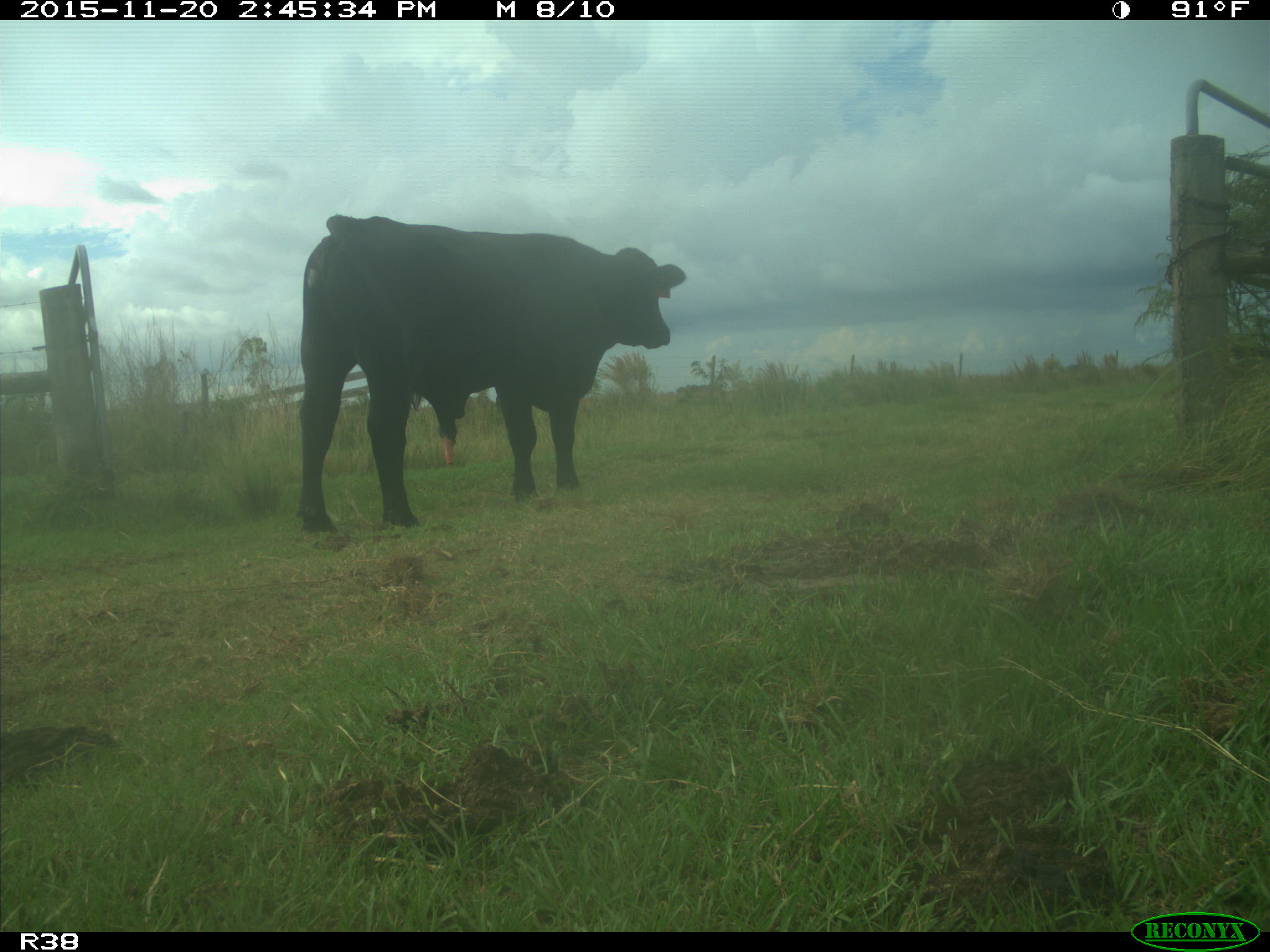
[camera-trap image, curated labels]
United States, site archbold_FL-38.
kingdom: Animalia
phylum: Chordata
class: Mammalia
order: Artiodactyla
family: Bovidae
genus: Bos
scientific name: Bos taurus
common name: domestic cow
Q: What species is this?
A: Bos taurus (domestic cow).